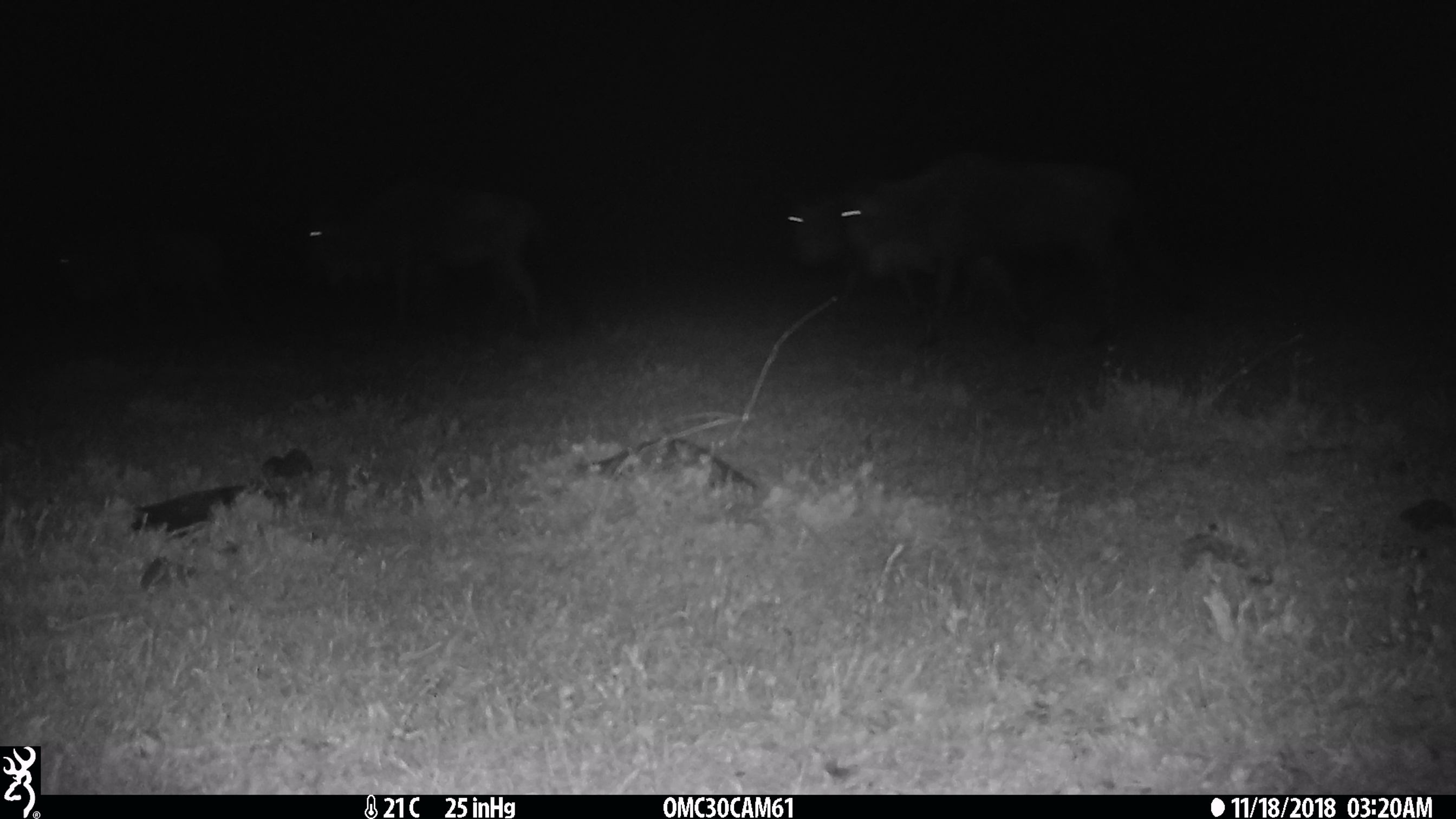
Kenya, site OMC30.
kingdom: Animalia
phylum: Chordata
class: Mammalia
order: Artiodactyla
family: Bovidae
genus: Connochaetes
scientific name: Connochaetes taurinus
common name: blue wildebeest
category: wildebeest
Wildebeest (blue wildebeest) (Connochaetes taurinus).